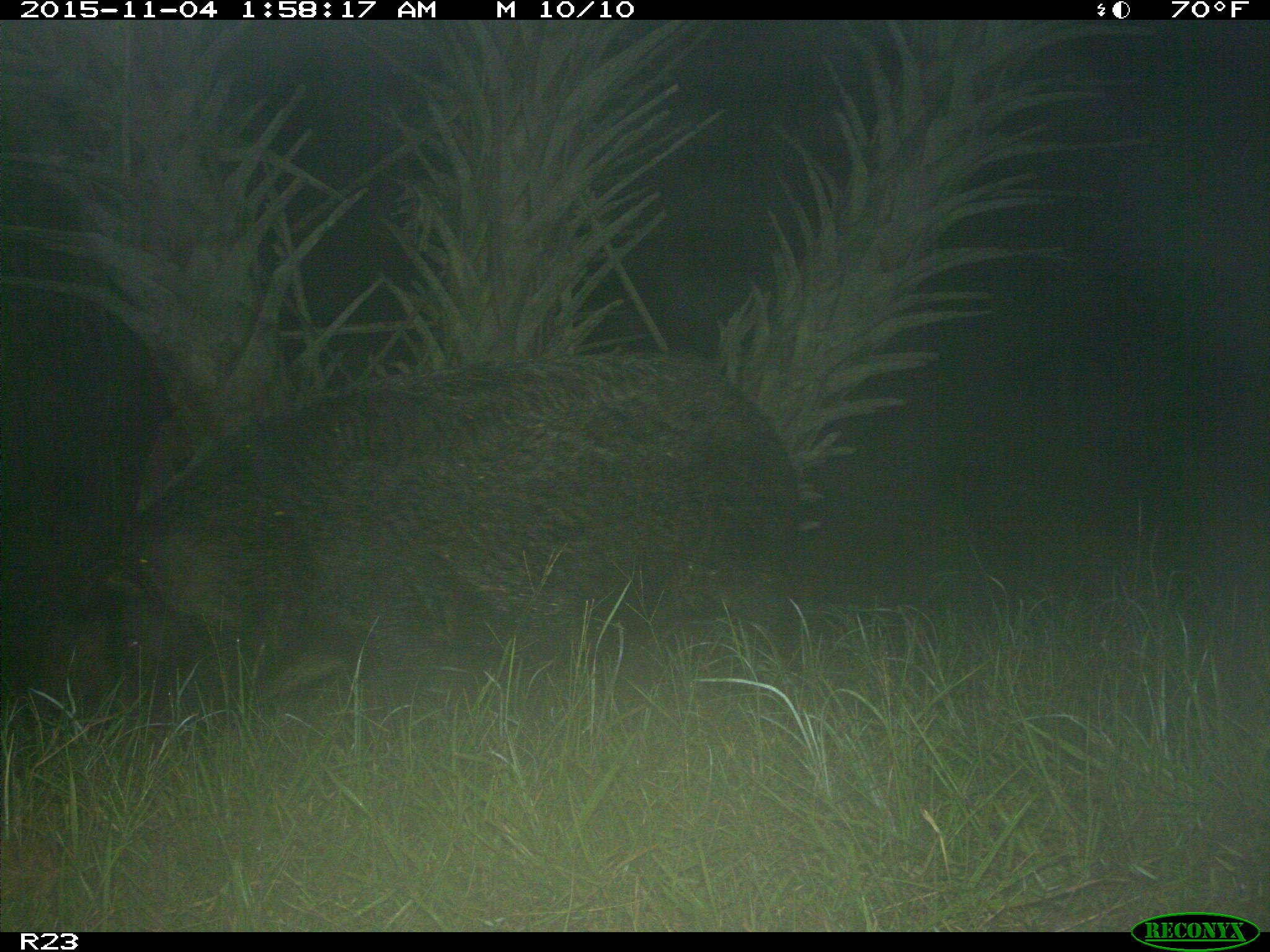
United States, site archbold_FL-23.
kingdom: Animalia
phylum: Chordata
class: Mammalia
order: Artiodactyla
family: Suidae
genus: Sus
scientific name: Sus scrofa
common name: wild boar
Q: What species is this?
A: Sus scrofa (wild boar).